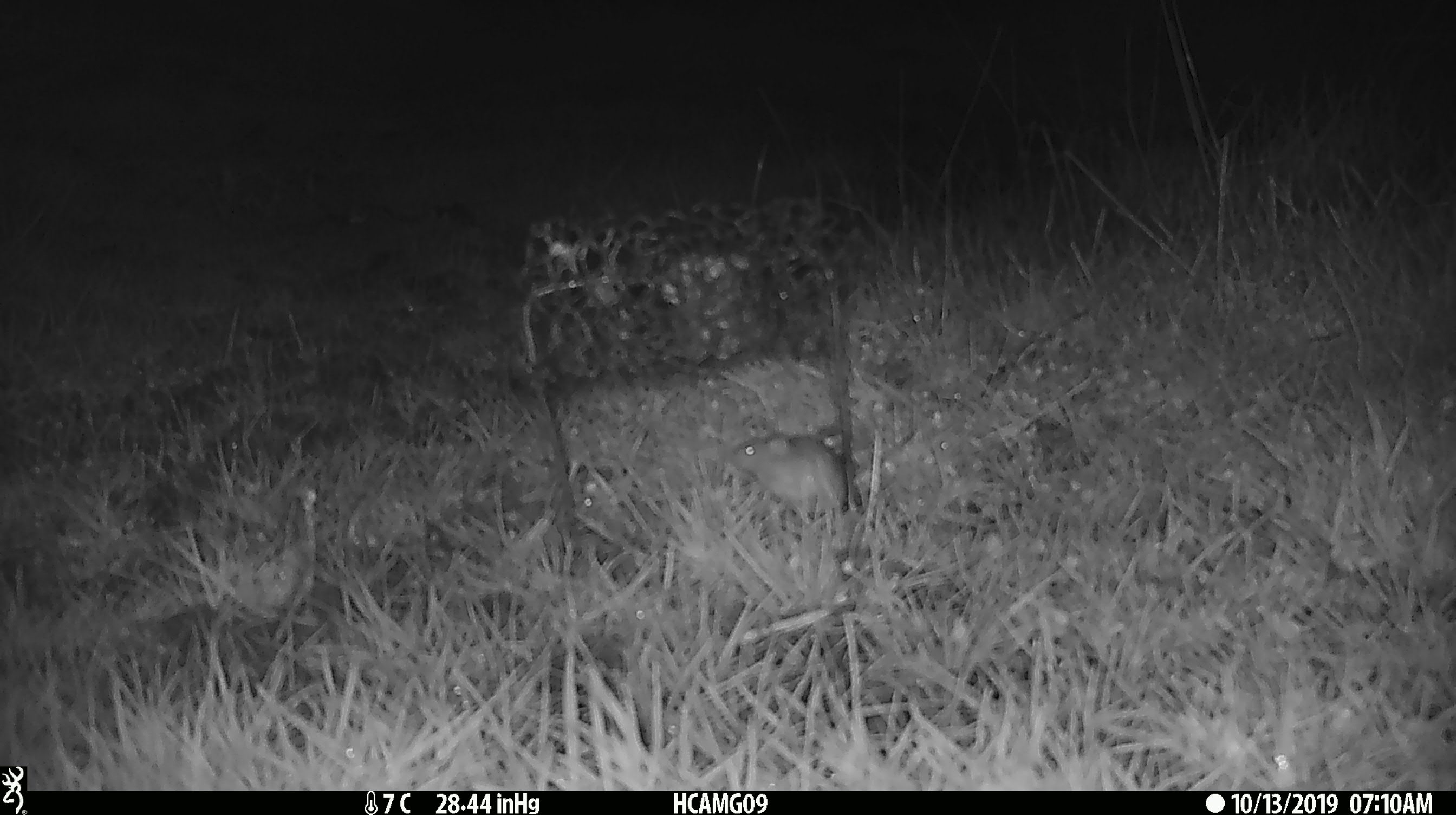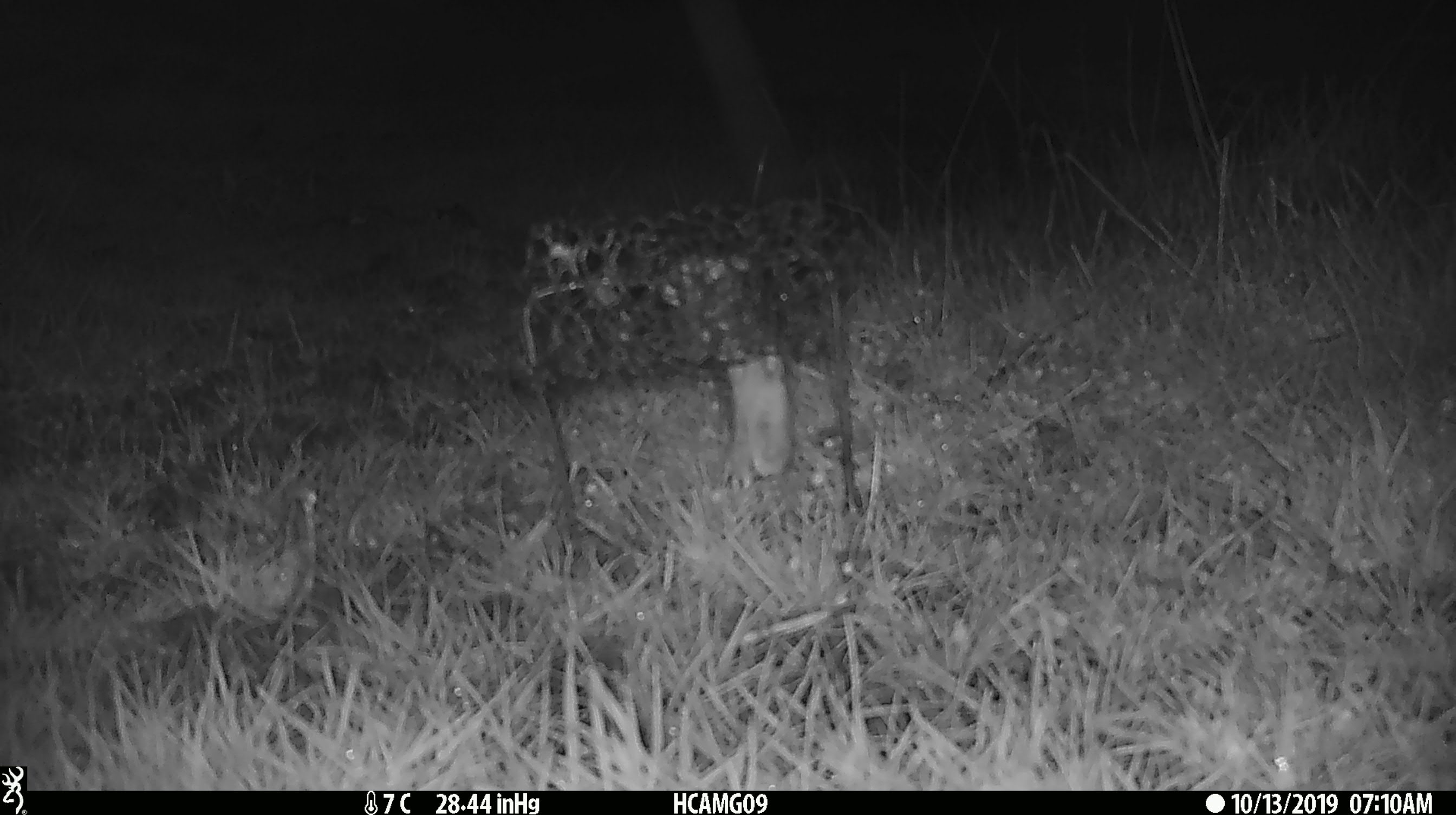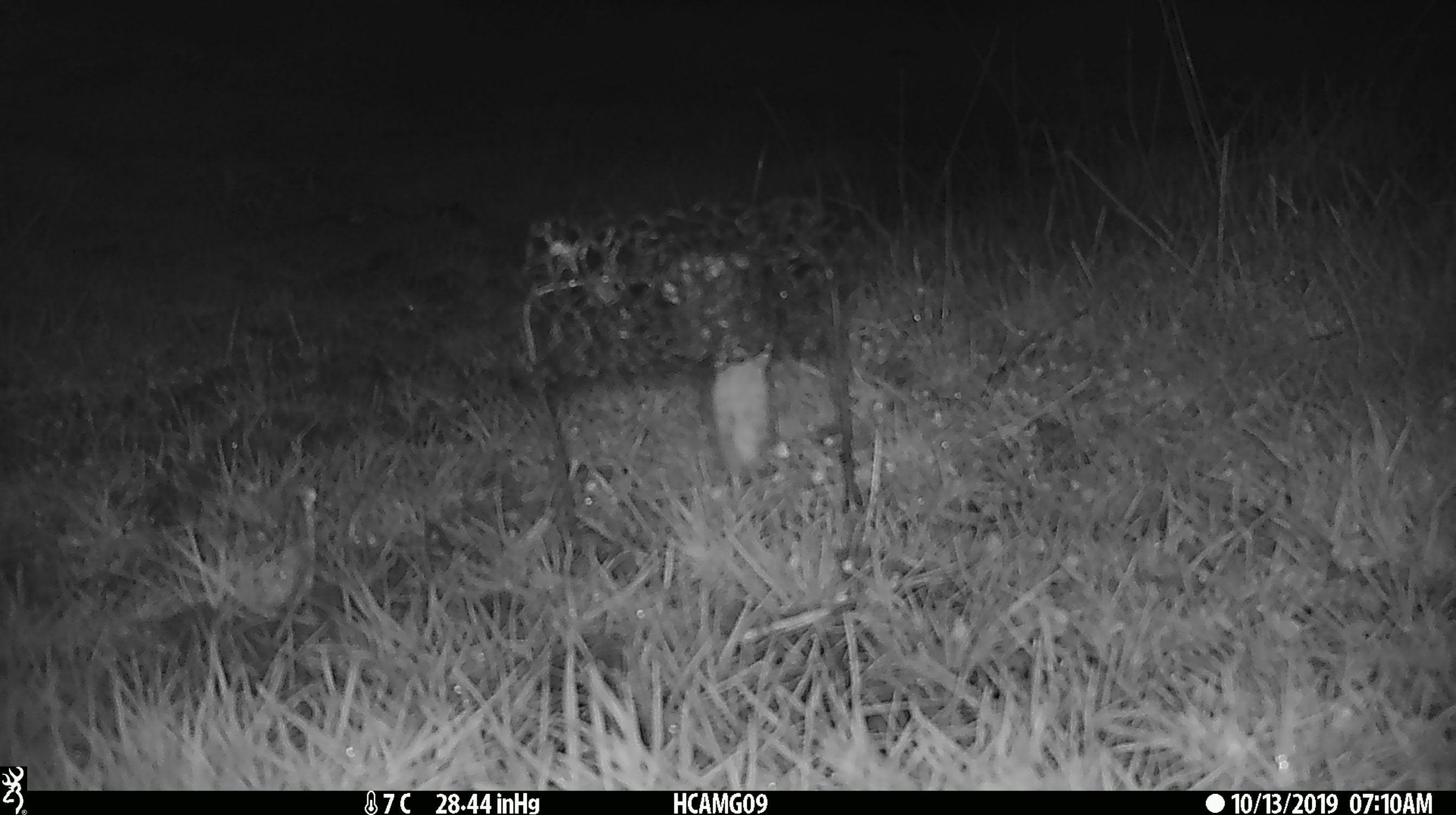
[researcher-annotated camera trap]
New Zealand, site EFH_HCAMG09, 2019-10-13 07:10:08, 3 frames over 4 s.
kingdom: Animalia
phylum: Chordata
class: Mammalia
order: Rodentia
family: Muridae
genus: Mus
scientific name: Mus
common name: mouse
Mouse (Mus).